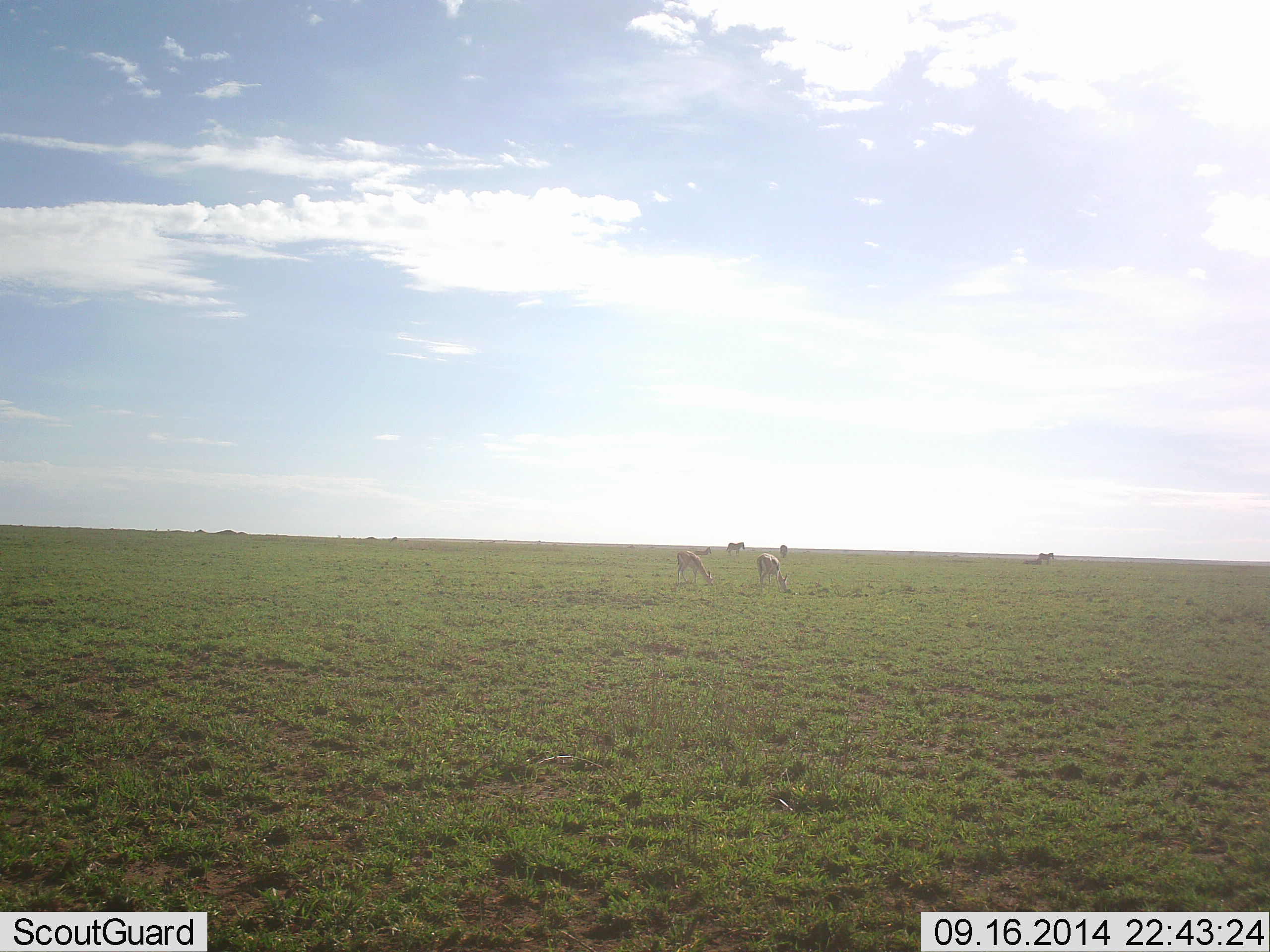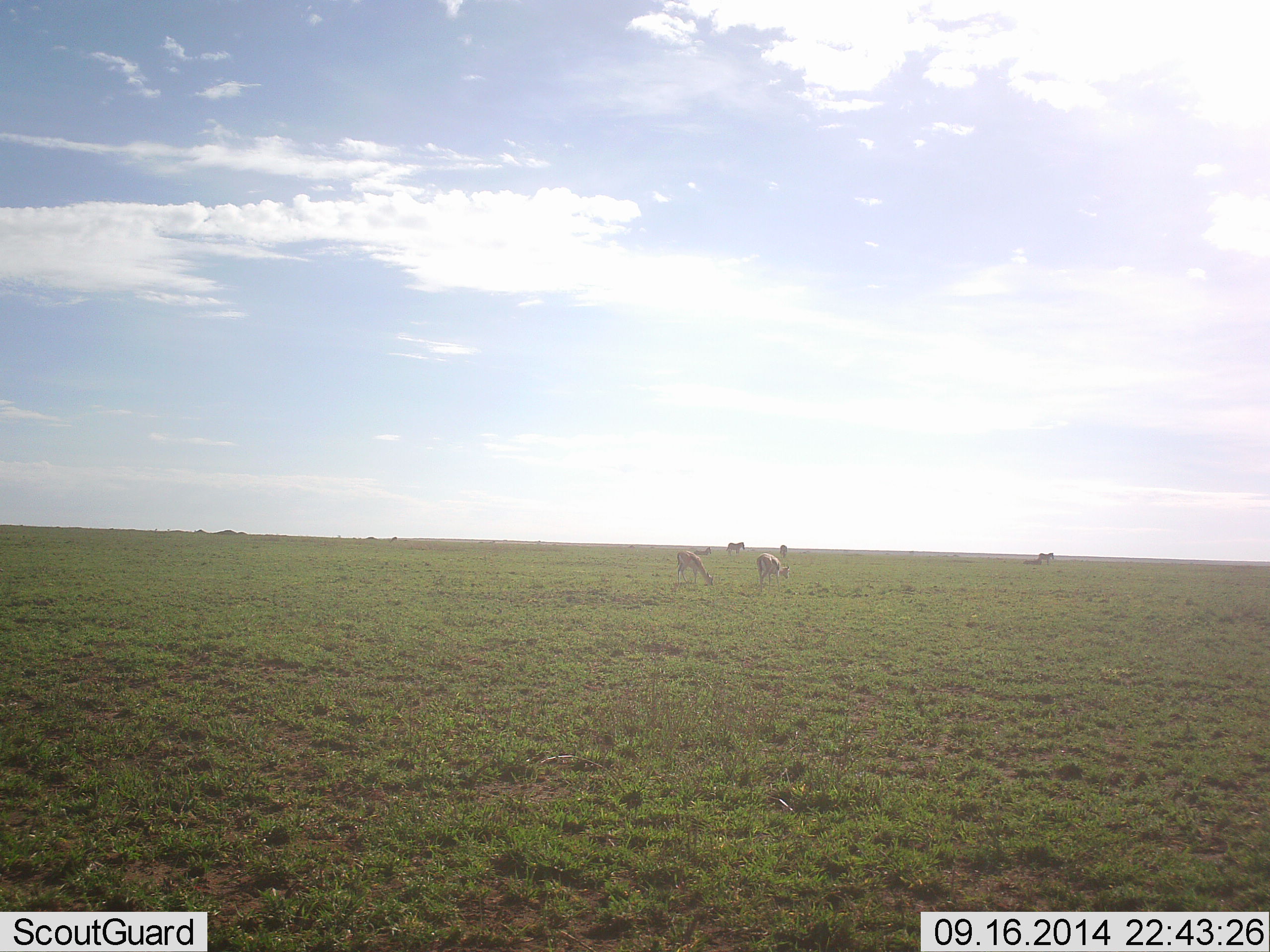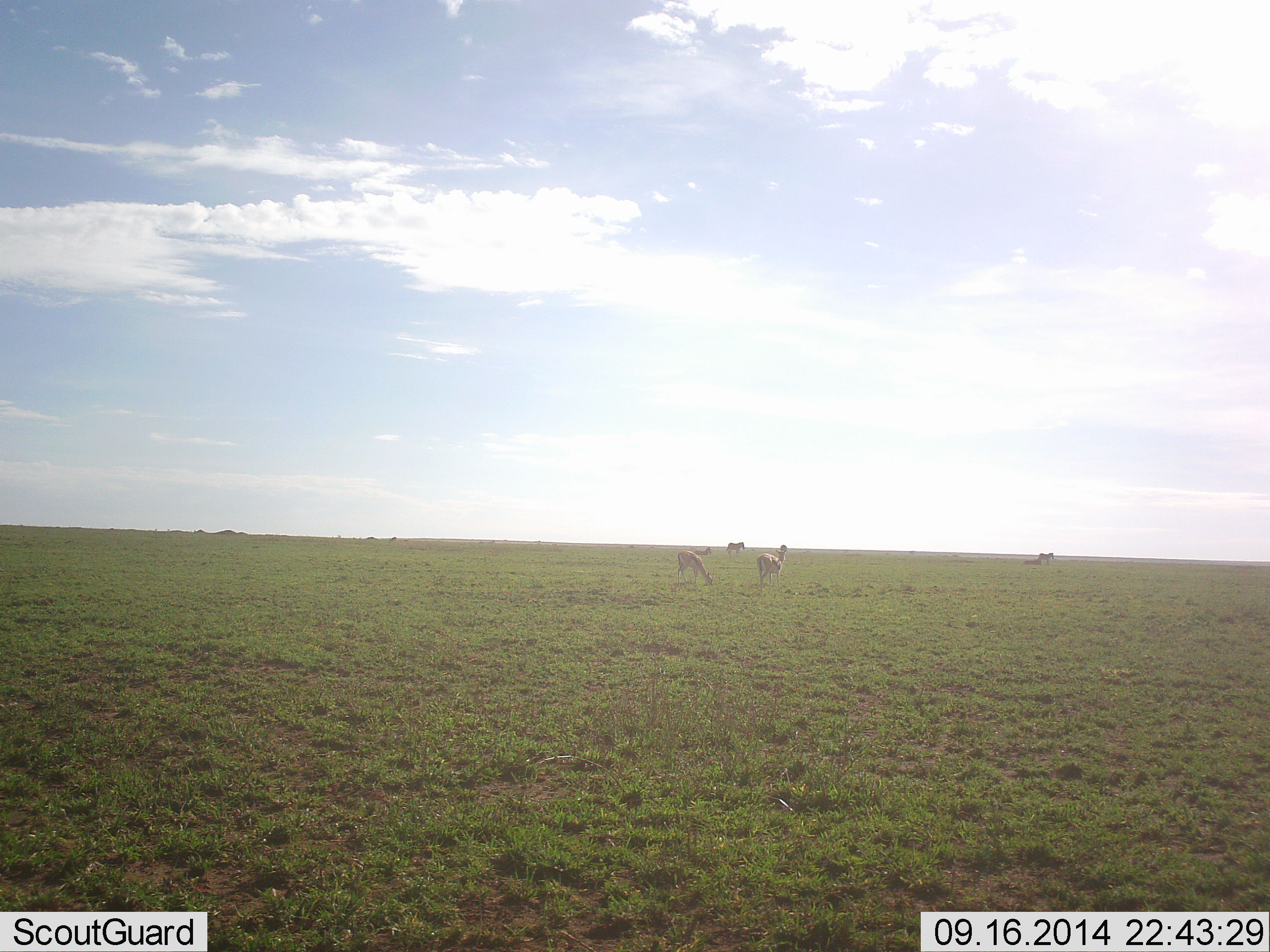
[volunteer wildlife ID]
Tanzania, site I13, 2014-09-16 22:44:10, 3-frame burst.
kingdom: Animalia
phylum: Chordata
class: Mammalia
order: Artiodactyla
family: Bovidae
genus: Nanger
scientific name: Nanger granti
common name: grant's gazelle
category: gazellegrants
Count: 4.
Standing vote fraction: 18%.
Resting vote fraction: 0%.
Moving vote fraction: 18%.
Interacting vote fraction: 0%.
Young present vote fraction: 0%.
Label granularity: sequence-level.